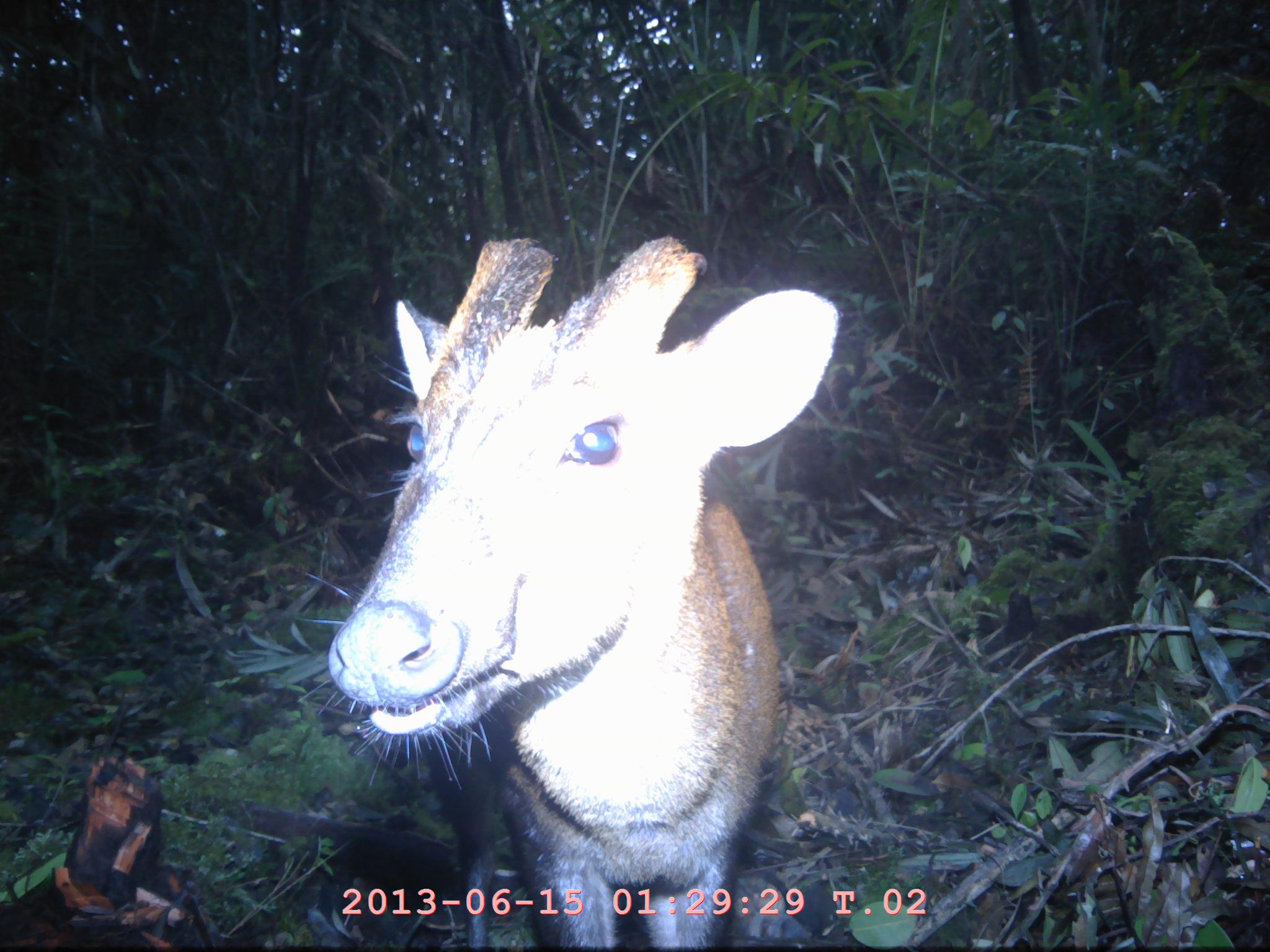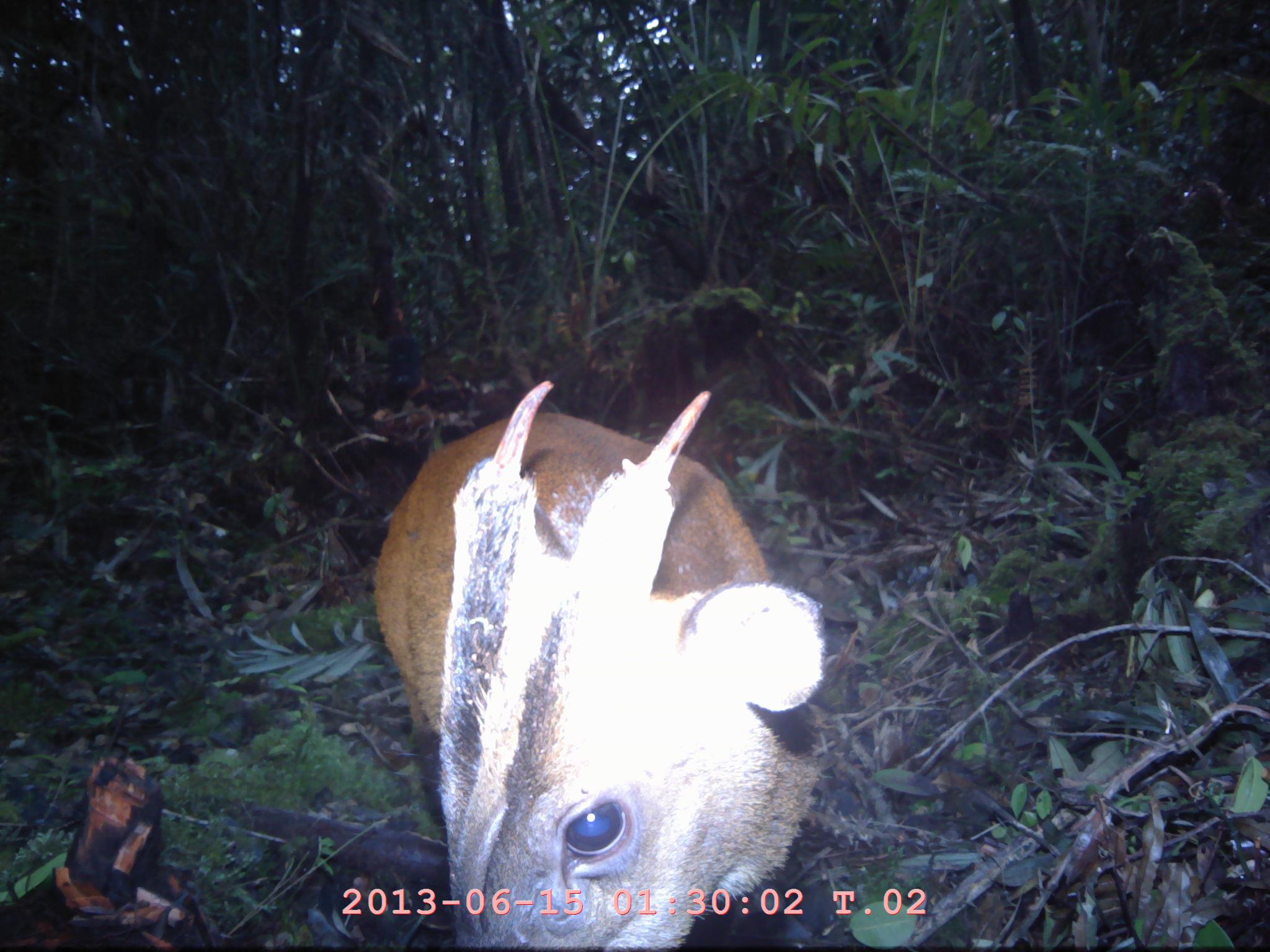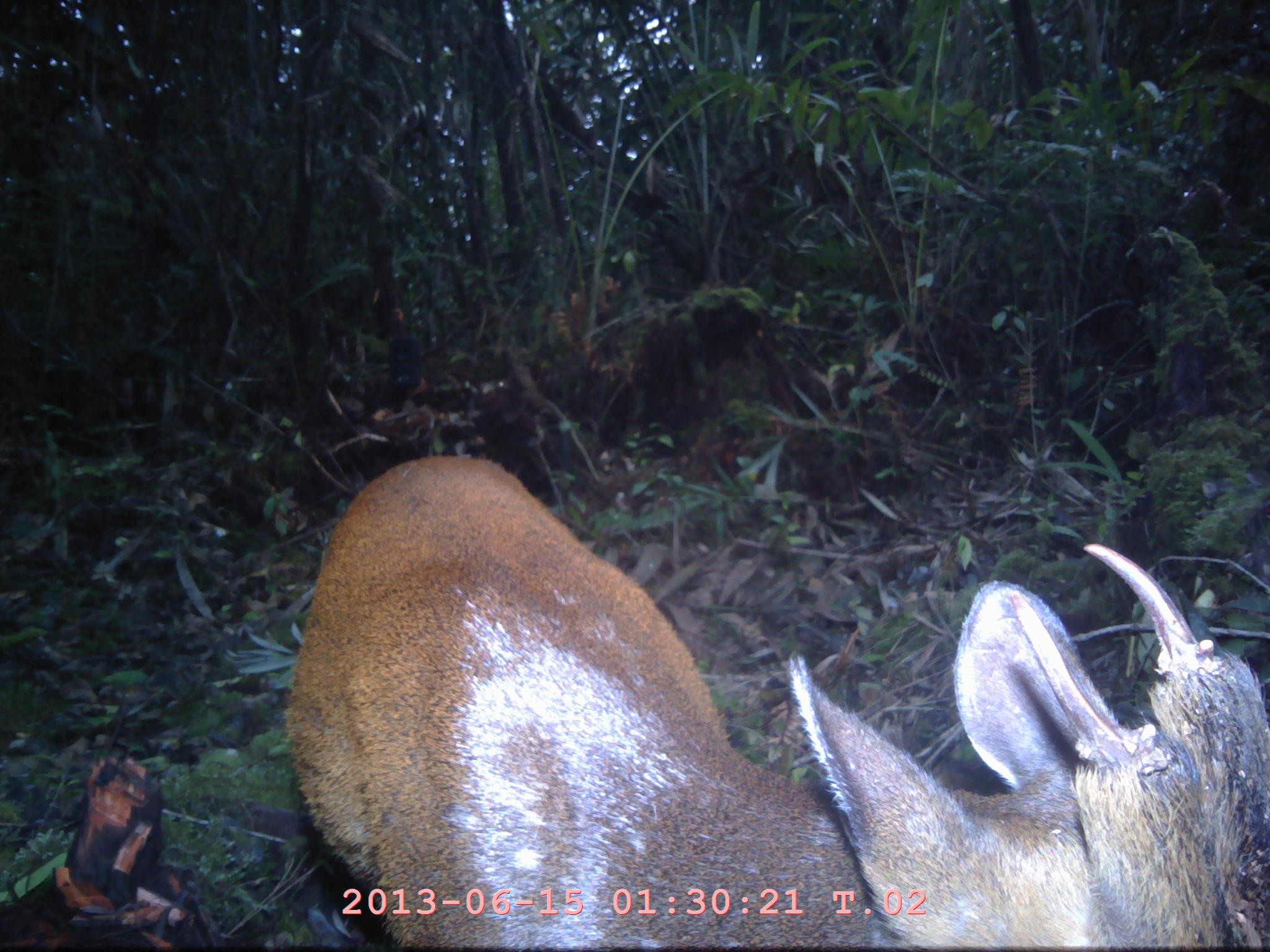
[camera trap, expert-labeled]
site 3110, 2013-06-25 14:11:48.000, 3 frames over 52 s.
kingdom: Animalia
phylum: Chordata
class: Mammalia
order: Artiodactyla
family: Cervidae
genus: Muntiacus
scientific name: Muntiacus muntjak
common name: southern red muntjac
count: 1